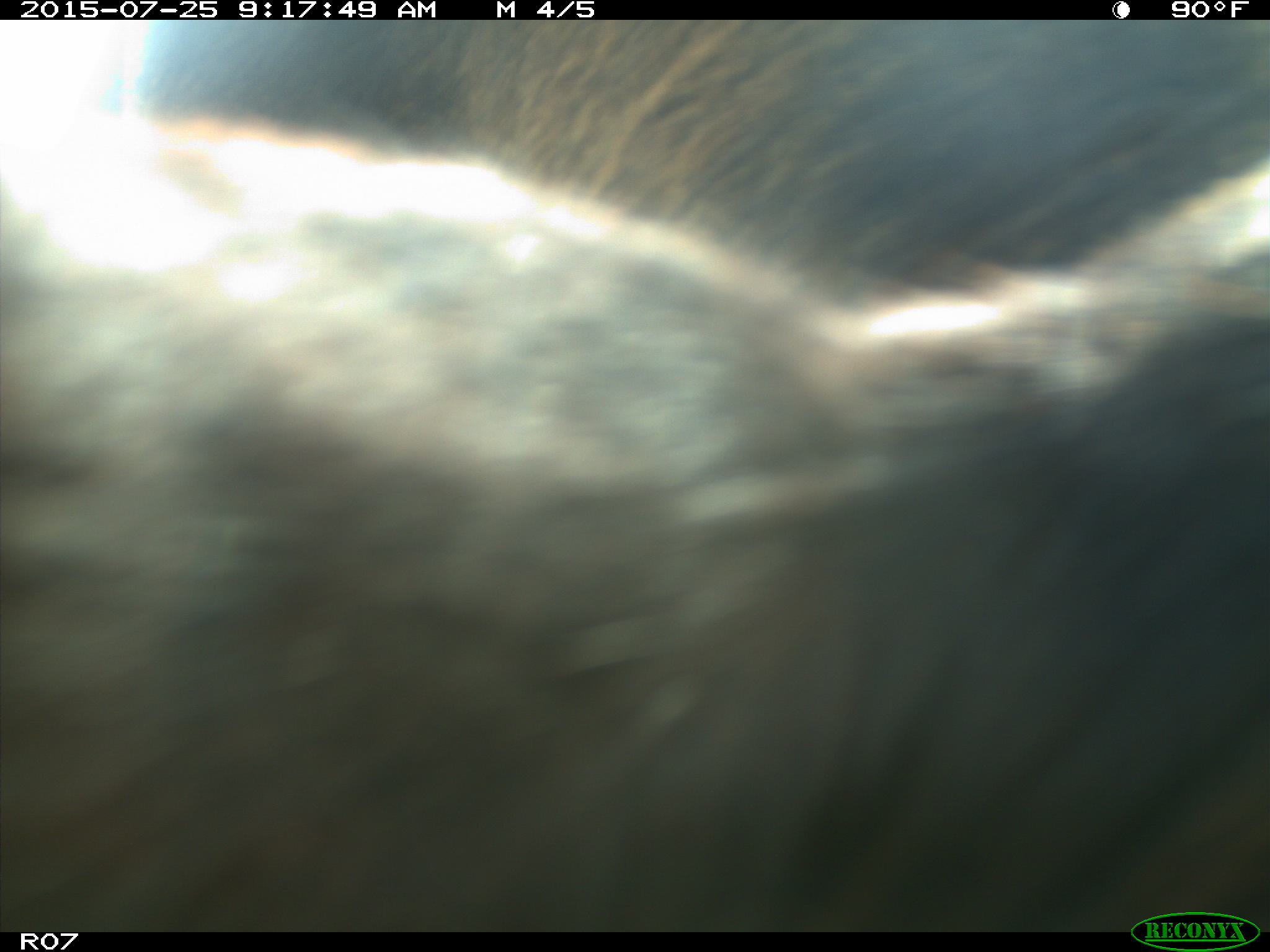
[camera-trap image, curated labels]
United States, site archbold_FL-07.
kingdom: Animalia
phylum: Chordata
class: Mammalia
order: Artiodactyla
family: Bovidae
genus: Bos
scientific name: Bos taurus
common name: domestic cow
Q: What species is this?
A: Bos taurus (domestic cow).